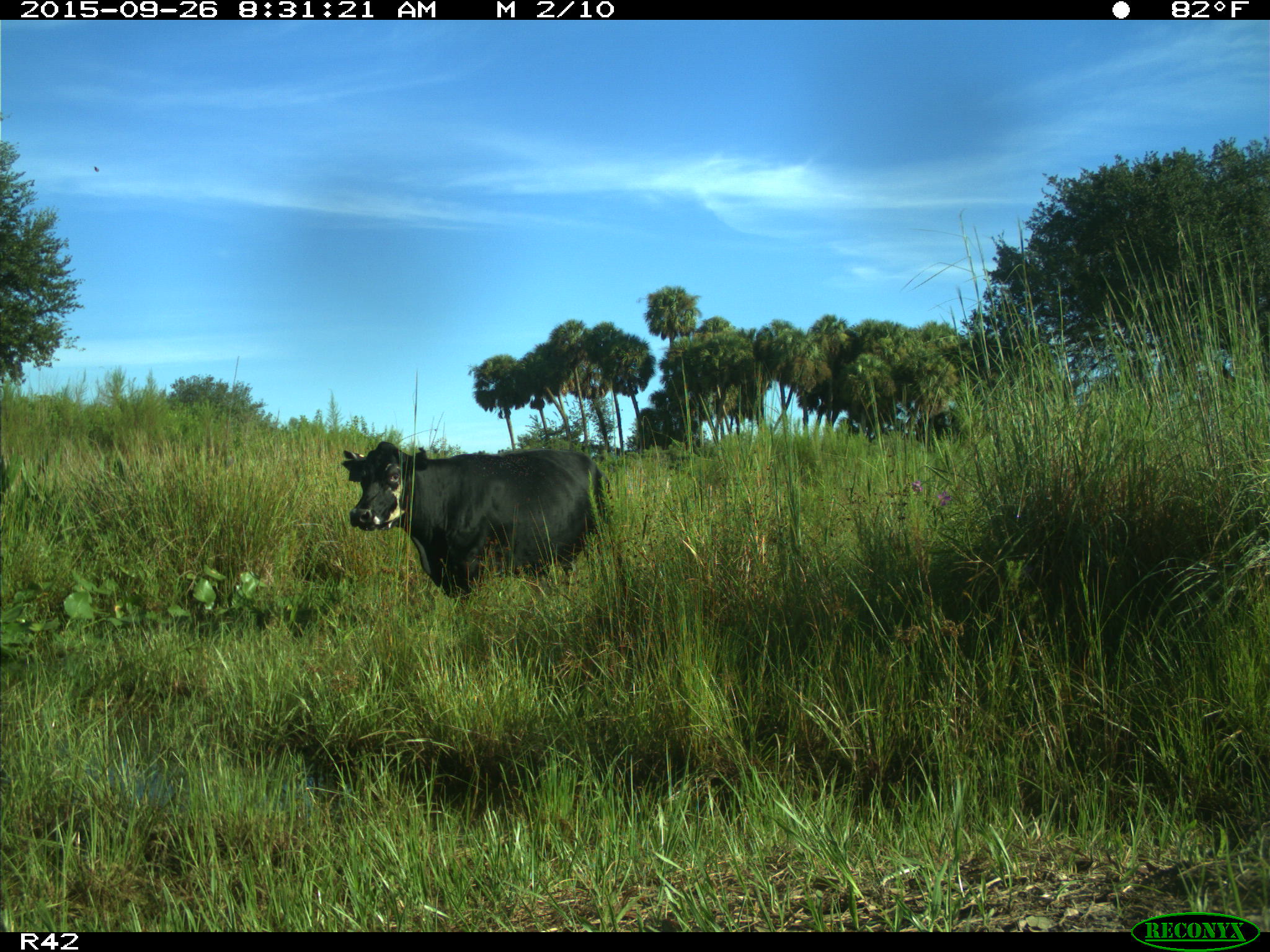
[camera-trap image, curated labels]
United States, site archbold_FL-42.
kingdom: Animalia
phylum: Chordata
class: Mammalia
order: Artiodactyla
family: Bovidae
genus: Bos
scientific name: Bos taurus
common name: domestic cow